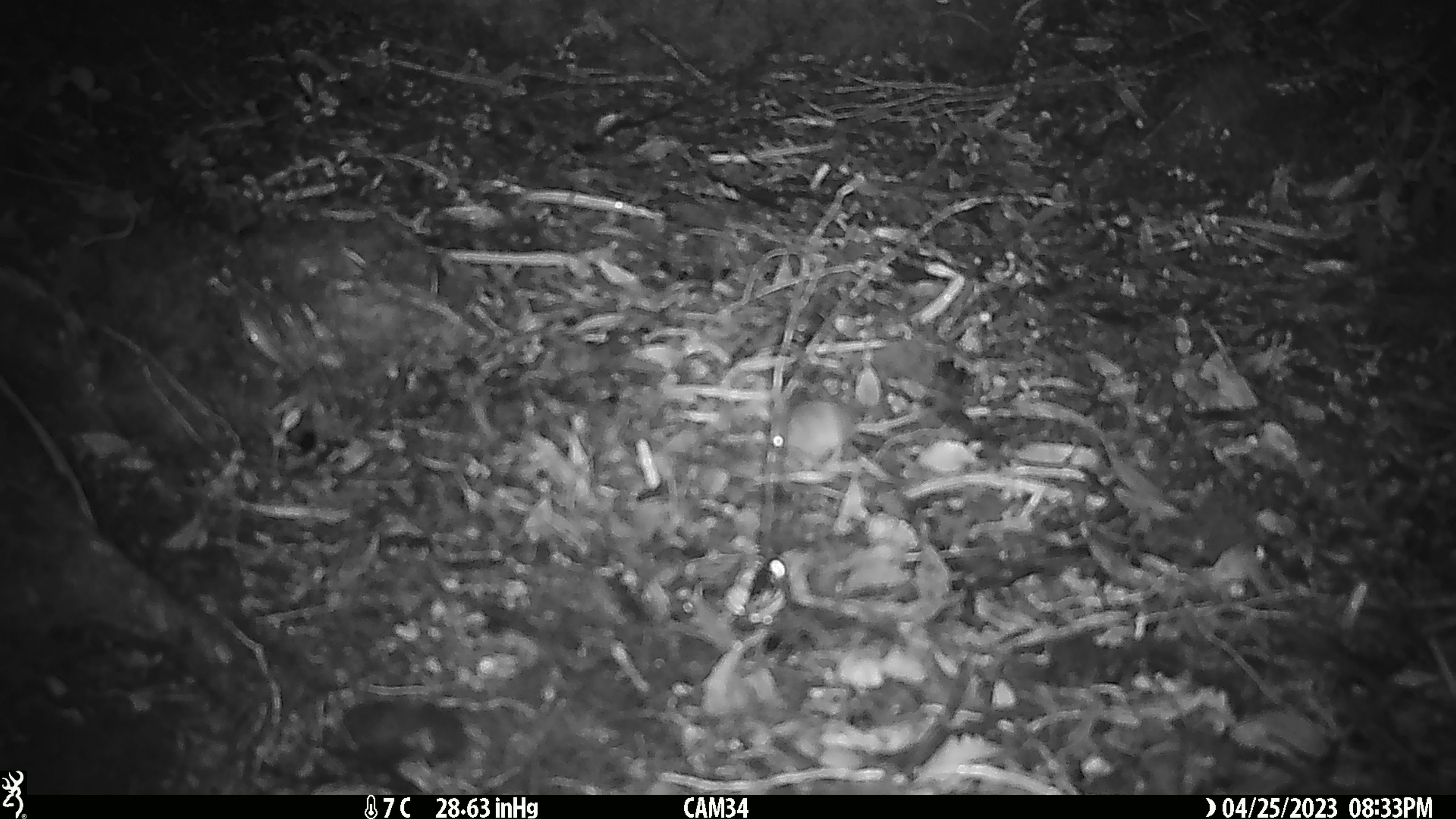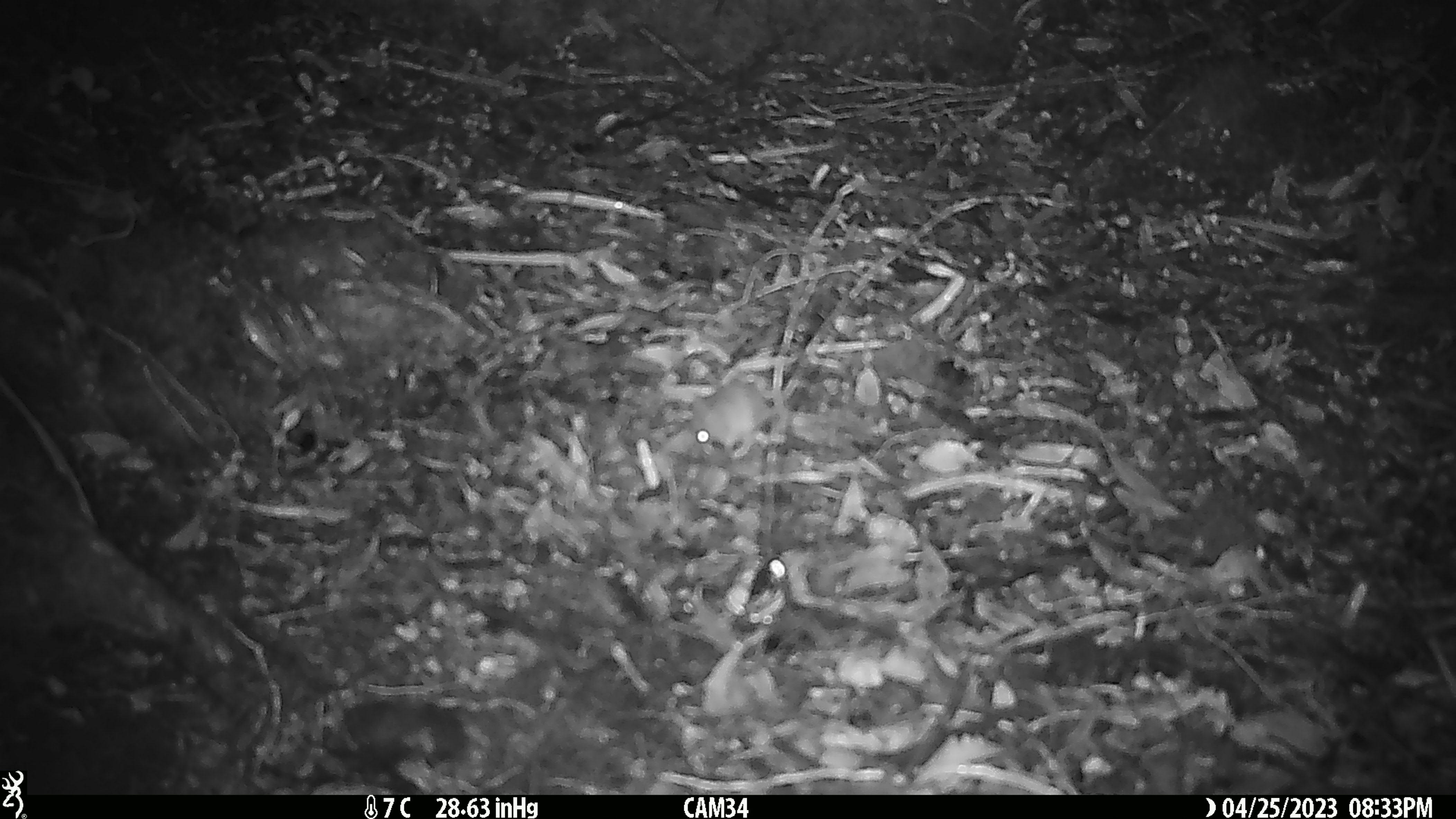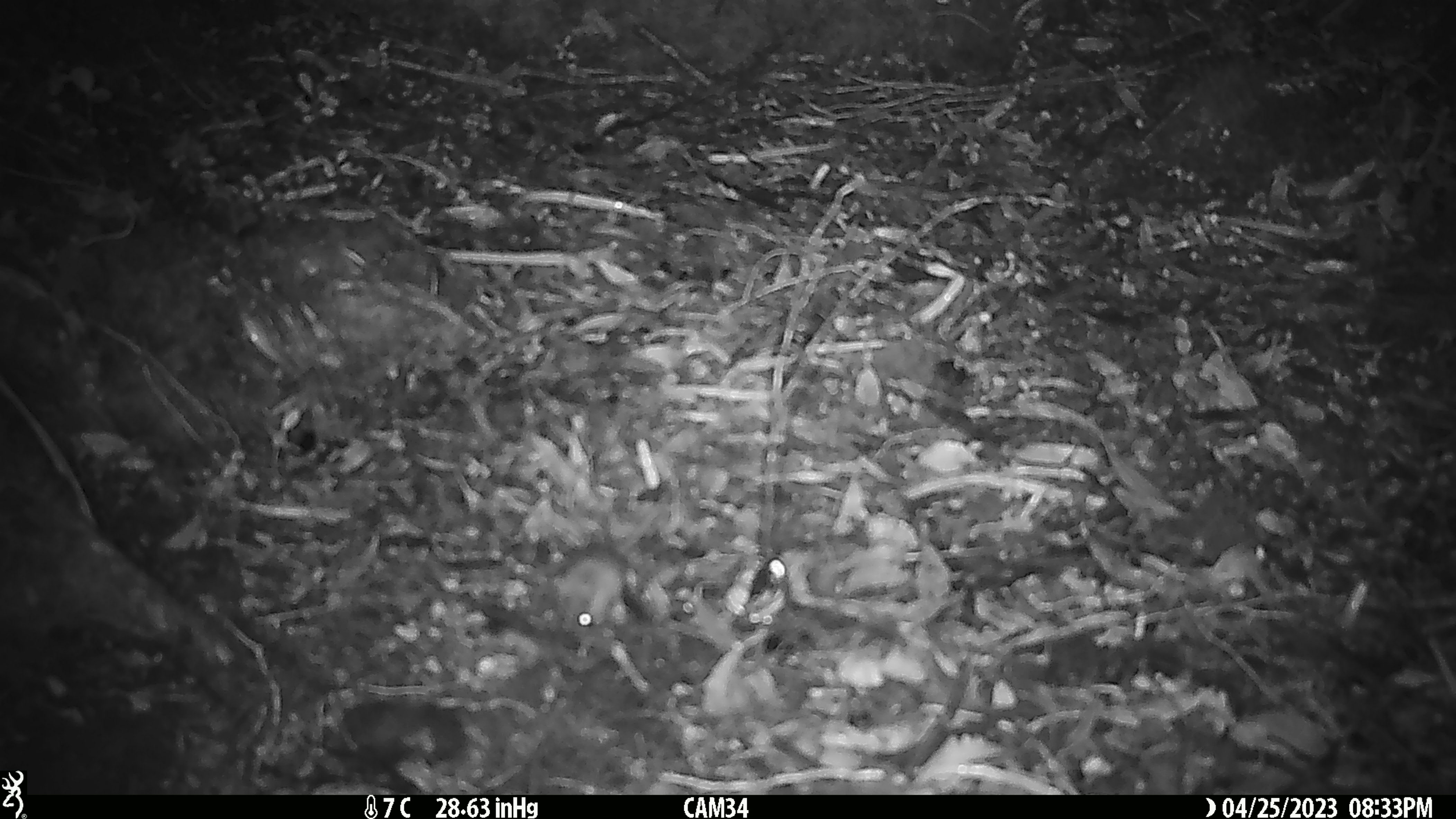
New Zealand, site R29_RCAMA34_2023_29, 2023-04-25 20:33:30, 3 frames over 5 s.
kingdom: Animalia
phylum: Chordata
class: Mammalia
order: Rodentia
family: Muridae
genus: Mus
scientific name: Mus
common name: mouse